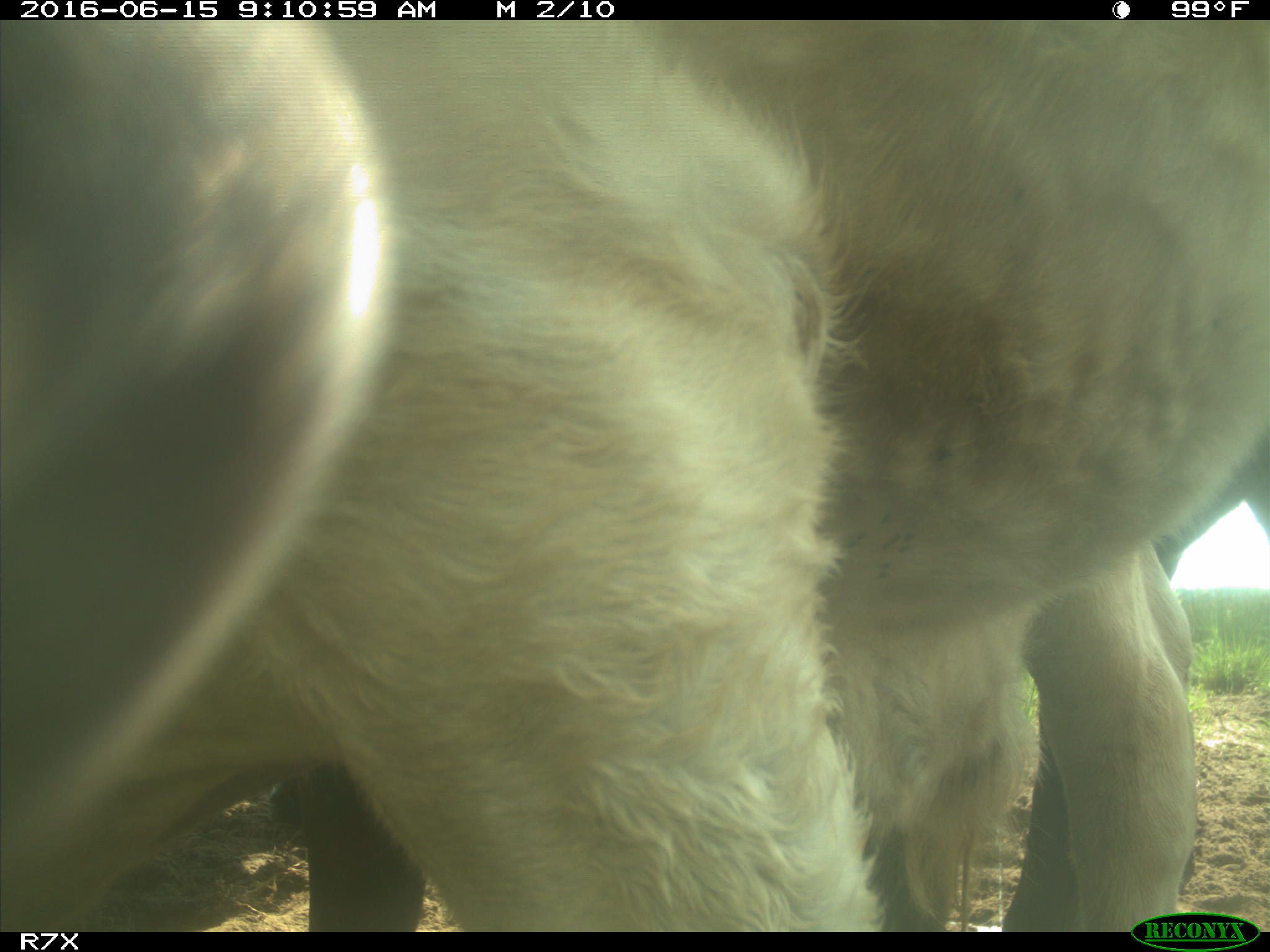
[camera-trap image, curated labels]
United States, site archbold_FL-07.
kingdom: Animalia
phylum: Chordata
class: Mammalia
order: Artiodactyla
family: Bovidae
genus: Bos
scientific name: Bos taurus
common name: domestic cow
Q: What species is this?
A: Bos taurus (domestic cow).